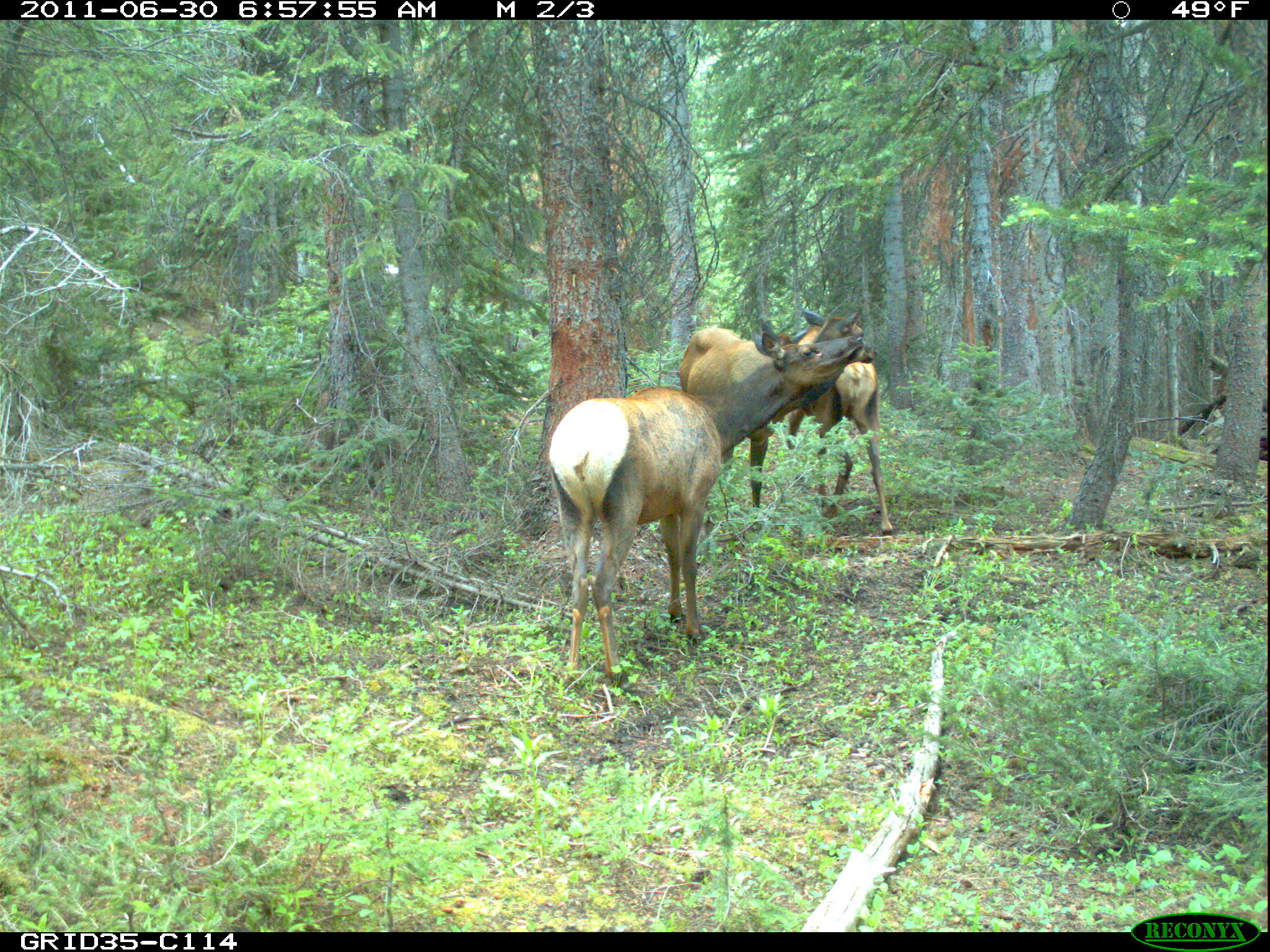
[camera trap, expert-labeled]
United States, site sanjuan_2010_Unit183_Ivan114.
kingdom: Animalia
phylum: Chordata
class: Mammalia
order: Artiodactyla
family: Cervidae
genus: Cervus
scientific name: Cervus elaphus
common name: red deer